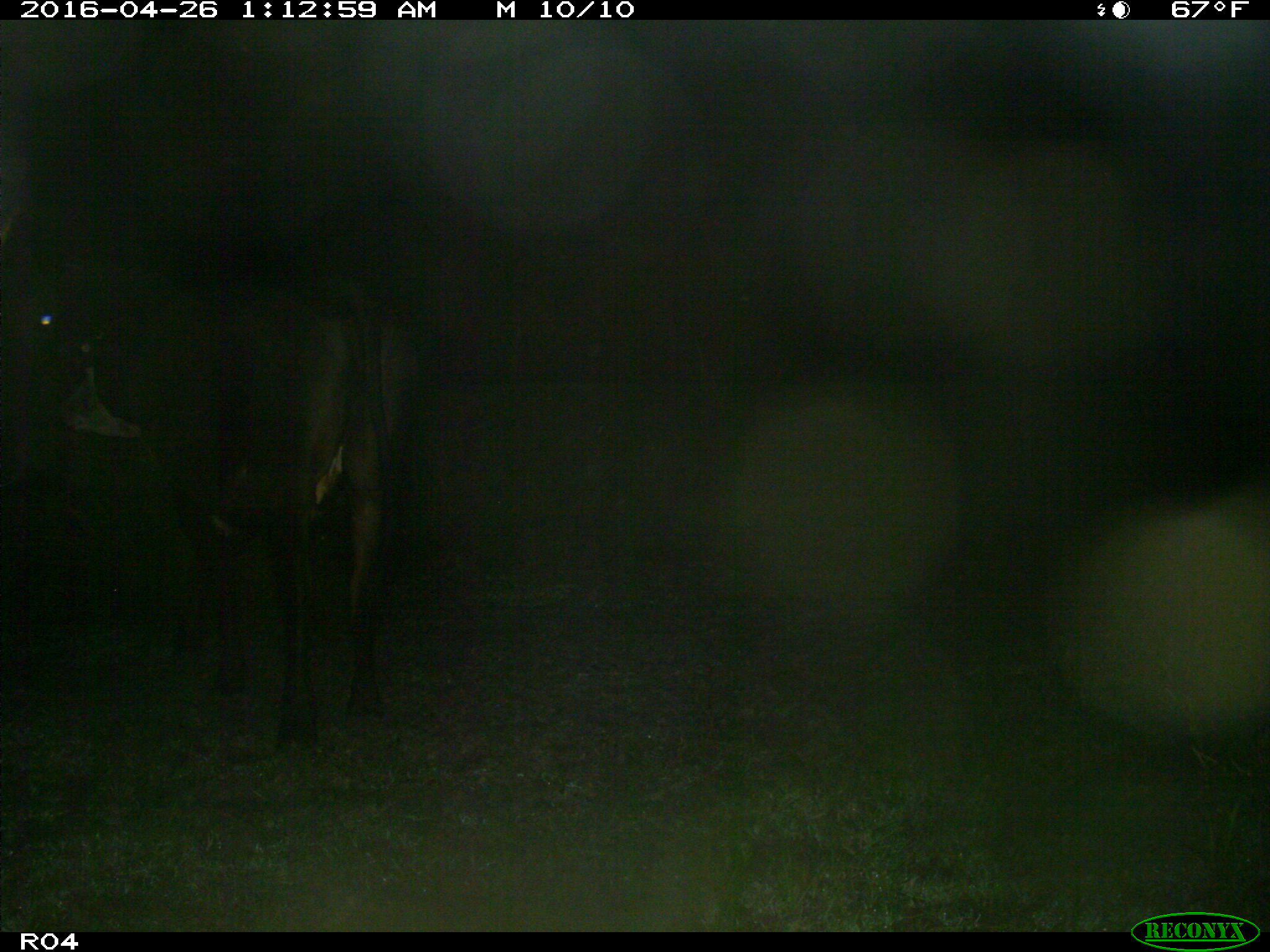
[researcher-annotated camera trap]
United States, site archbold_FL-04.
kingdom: Animalia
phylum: Chordata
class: Mammalia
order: Artiodactyla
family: Bovidae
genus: Bos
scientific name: Bos taurus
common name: domestic cow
Bos taurus (domestic cow).